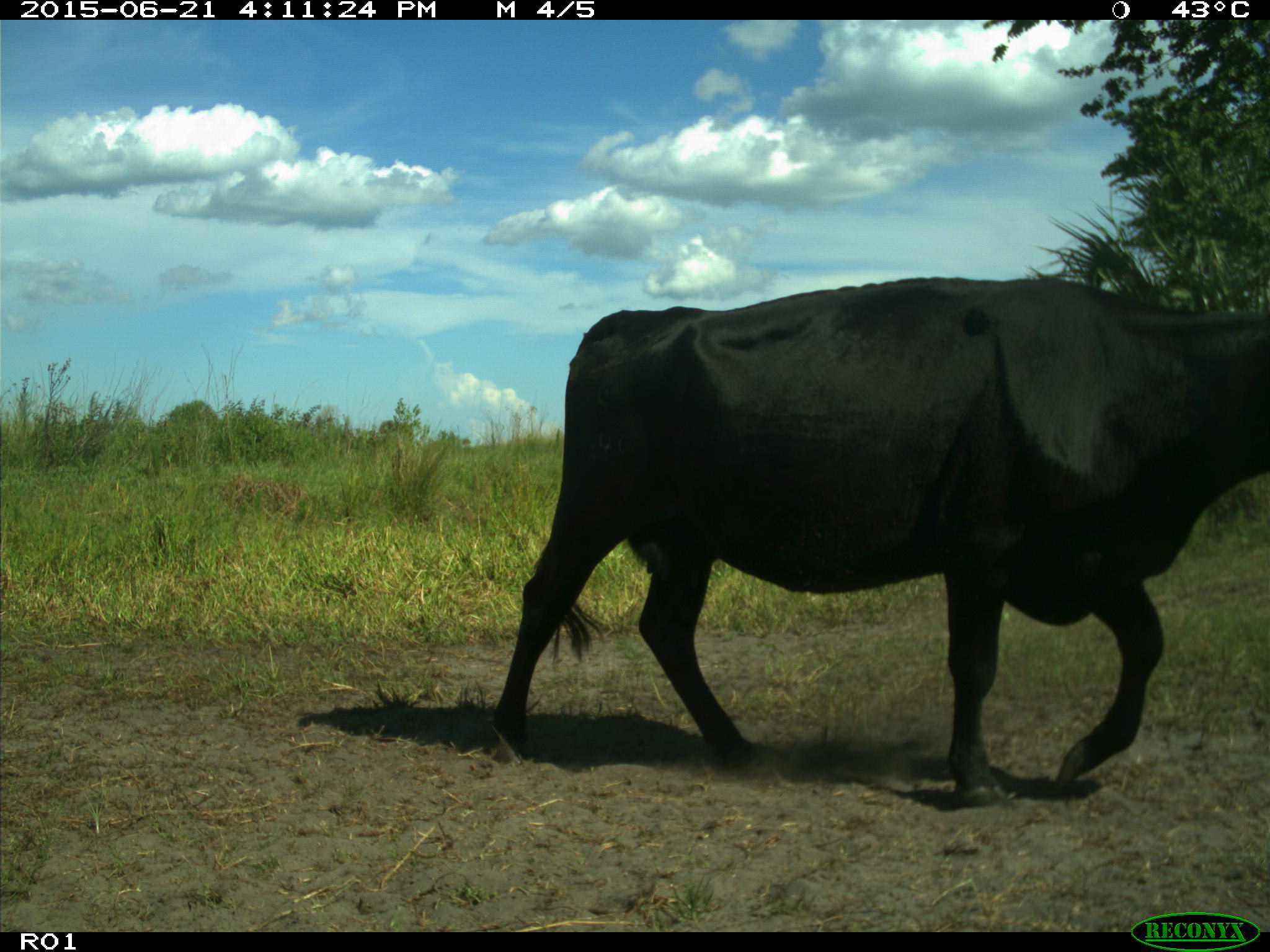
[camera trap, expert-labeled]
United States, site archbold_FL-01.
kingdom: Animalia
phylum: Chordata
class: Mammalia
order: Artiodactyla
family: Bovidae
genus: Bos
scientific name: Bos taurus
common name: domestic cow